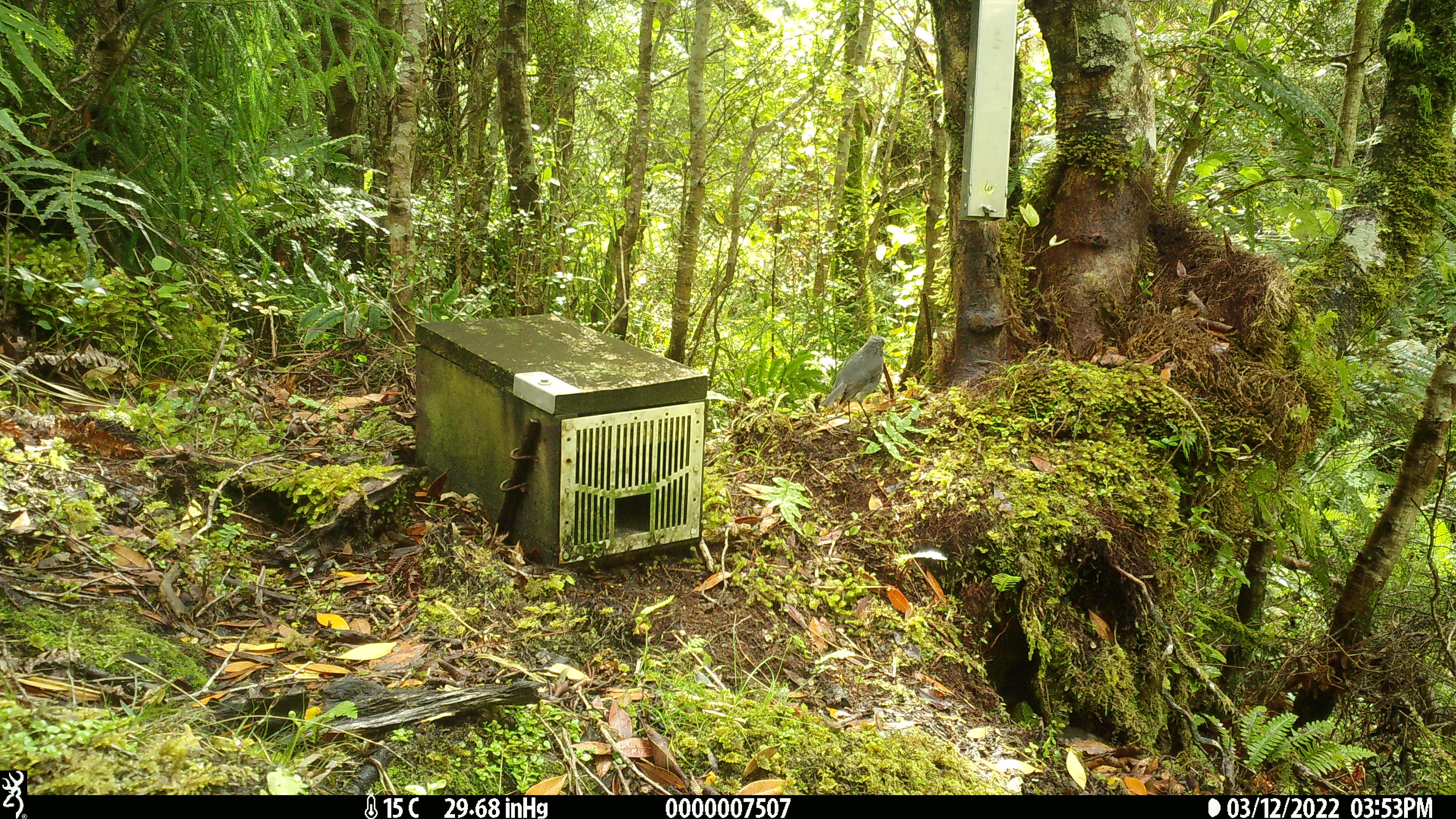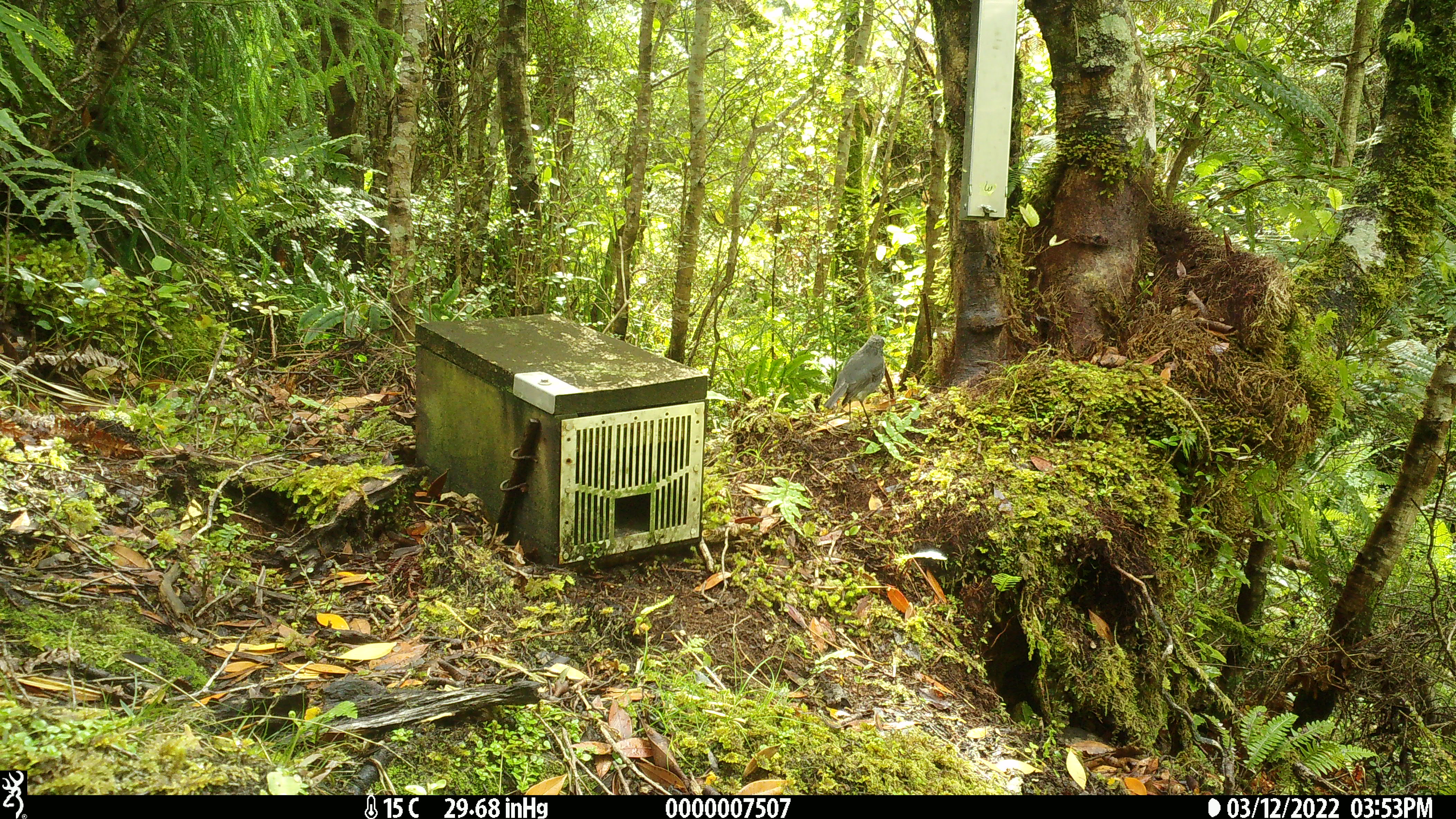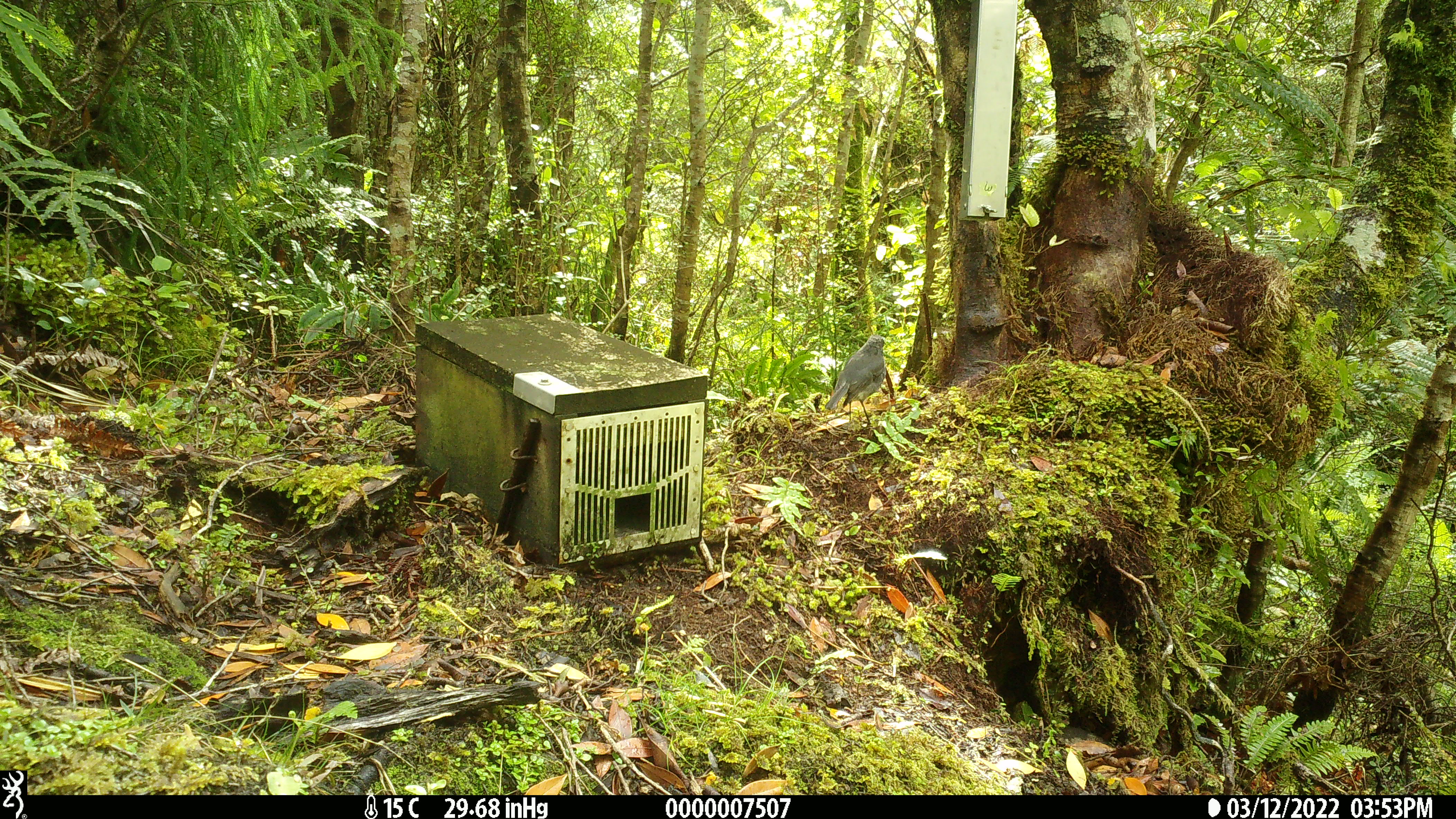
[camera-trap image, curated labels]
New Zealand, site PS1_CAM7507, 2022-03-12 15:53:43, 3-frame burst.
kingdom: Animalia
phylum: Chordata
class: Aves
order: Passeriformes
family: Petroicidae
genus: Petroica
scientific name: Petroica australis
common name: new zealand robin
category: robin